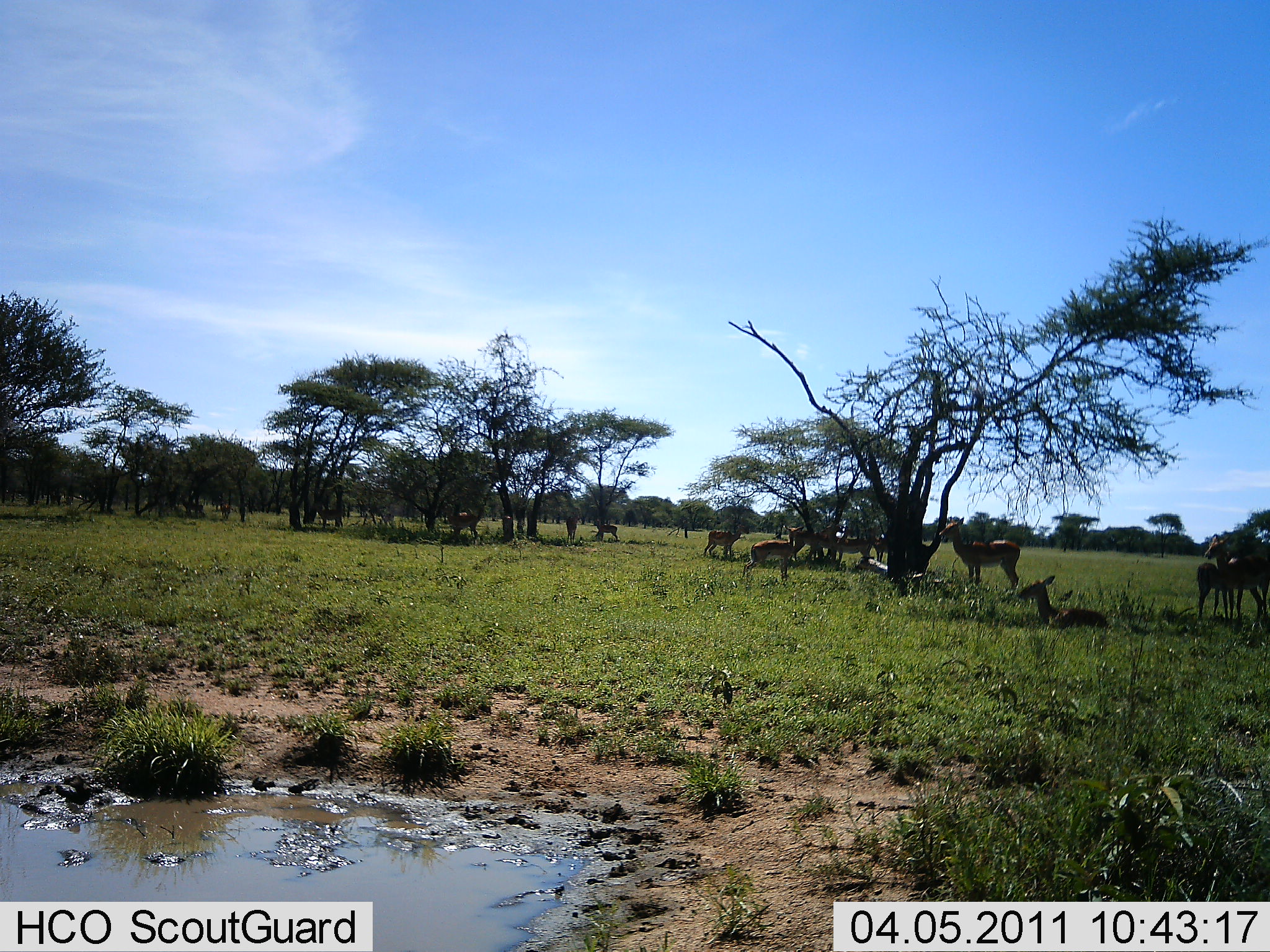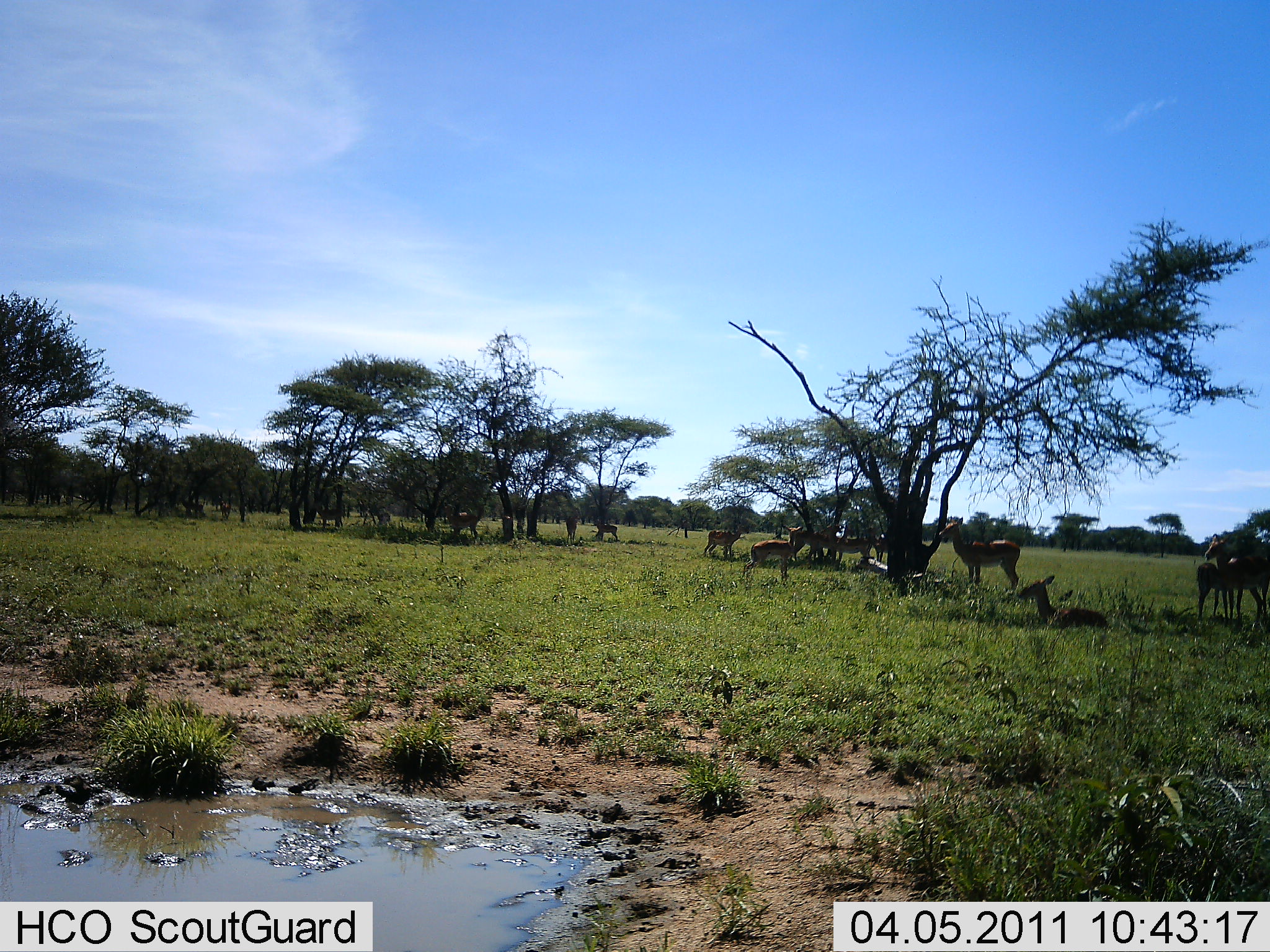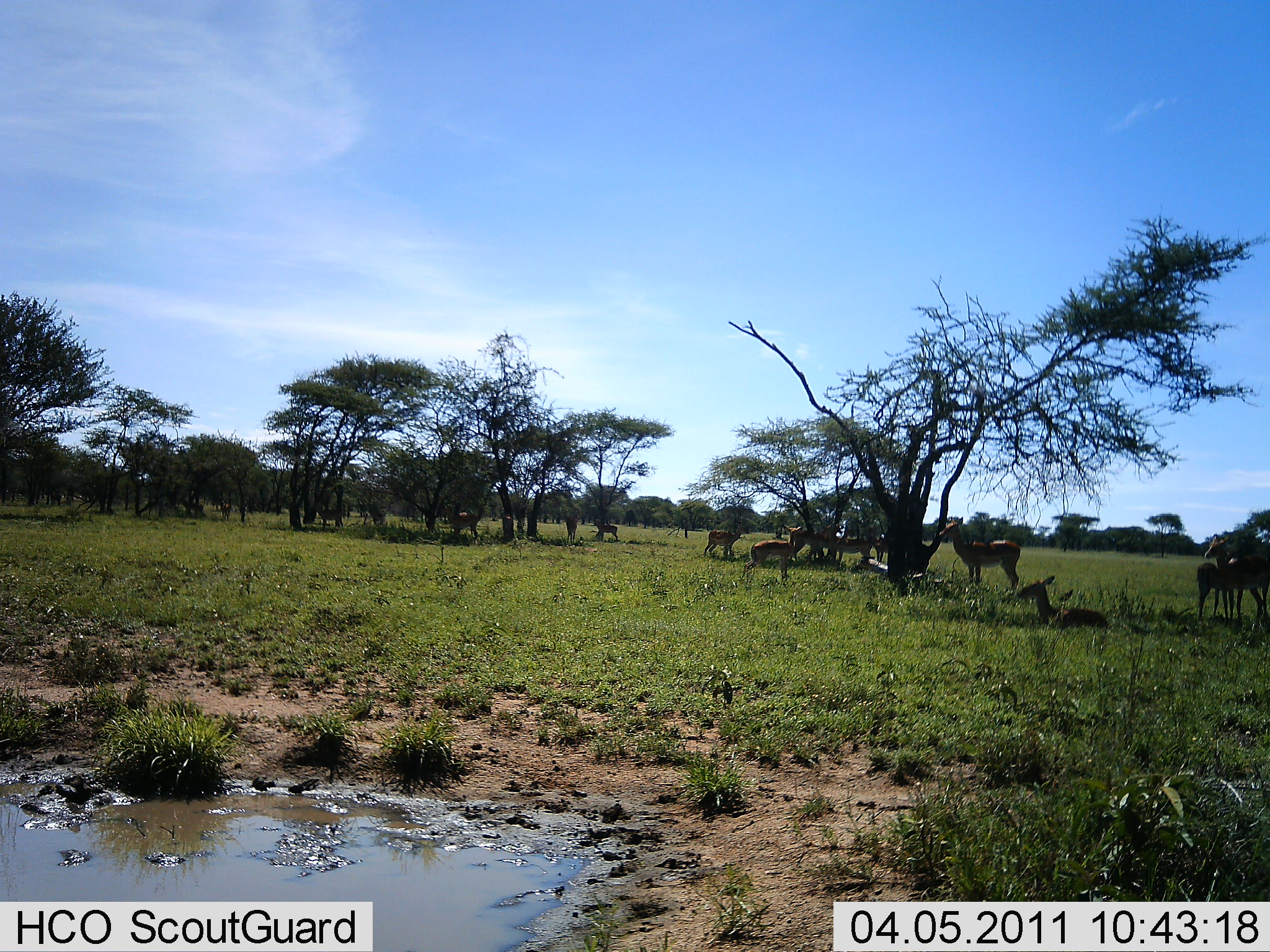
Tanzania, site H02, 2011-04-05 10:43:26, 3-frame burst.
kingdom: Animalia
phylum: Chordata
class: Mammalia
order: Artiodactyla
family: Bovidae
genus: Nanger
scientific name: Nanger granti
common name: grant's gazelle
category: gazellegrants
Gazellegrants (grant's gazelle) (Nanger granti), count 11-50. Behavior (volunteer vote fractions): standing 83%, resting 83%, moving 0%, interacting 0%. Young present (vote fraction): 50%. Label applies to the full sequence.